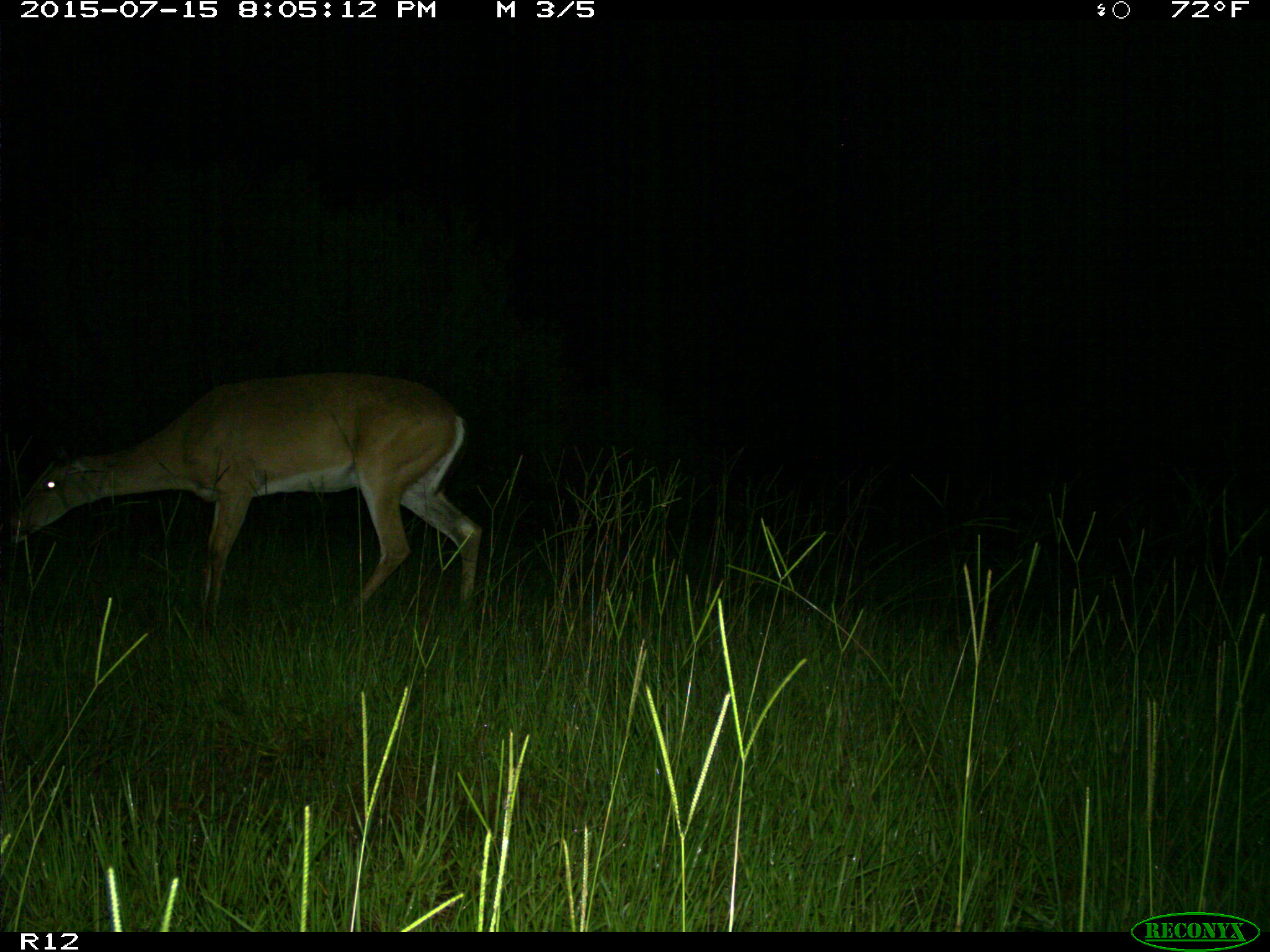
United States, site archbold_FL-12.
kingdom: Animalia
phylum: Chordata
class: Mammalia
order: Artiodactyla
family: Cervidae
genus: Odocoileus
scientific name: Odocoileus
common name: deer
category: unidentified deer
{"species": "unidentified deer (deer) (Odocoileus)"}